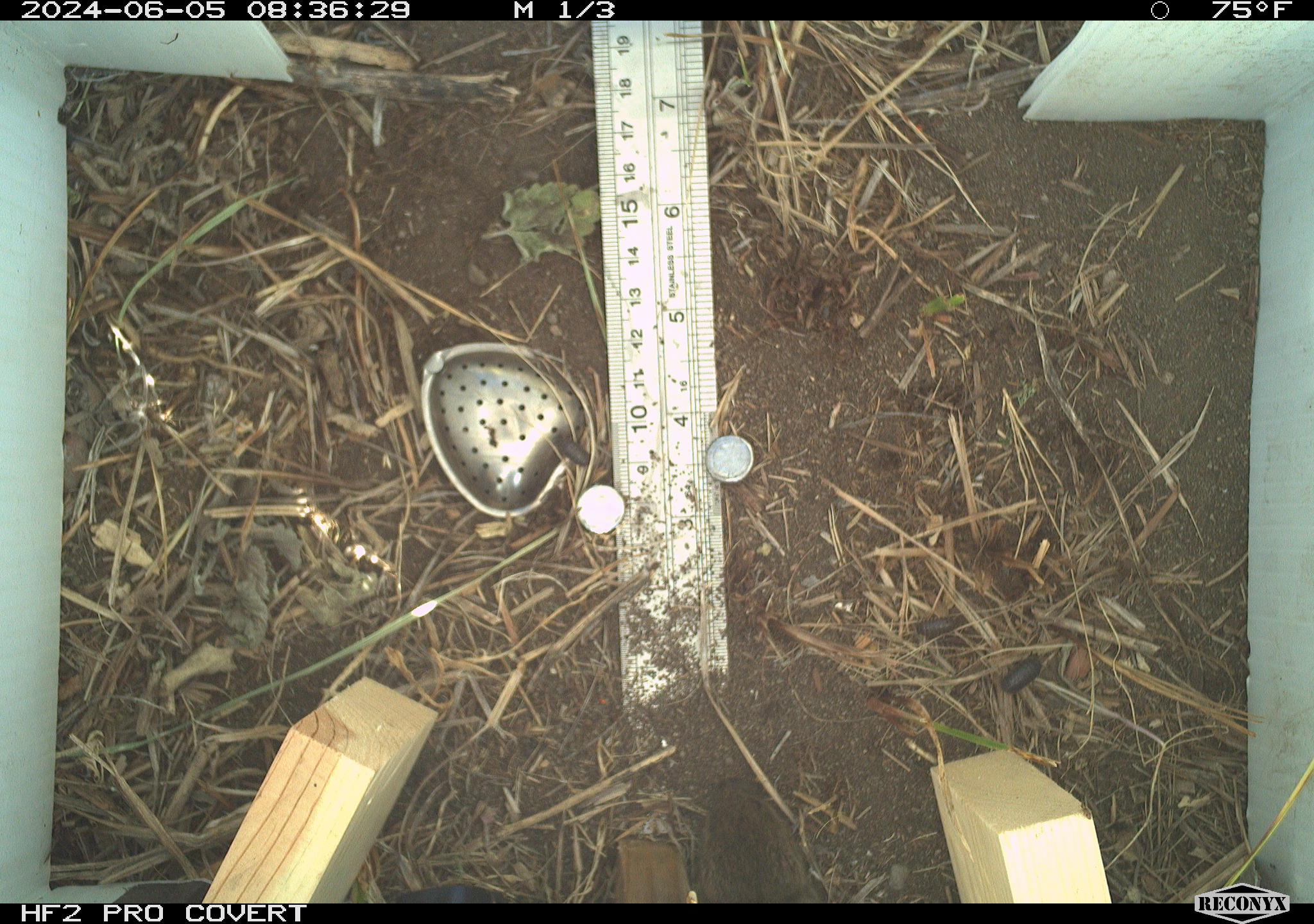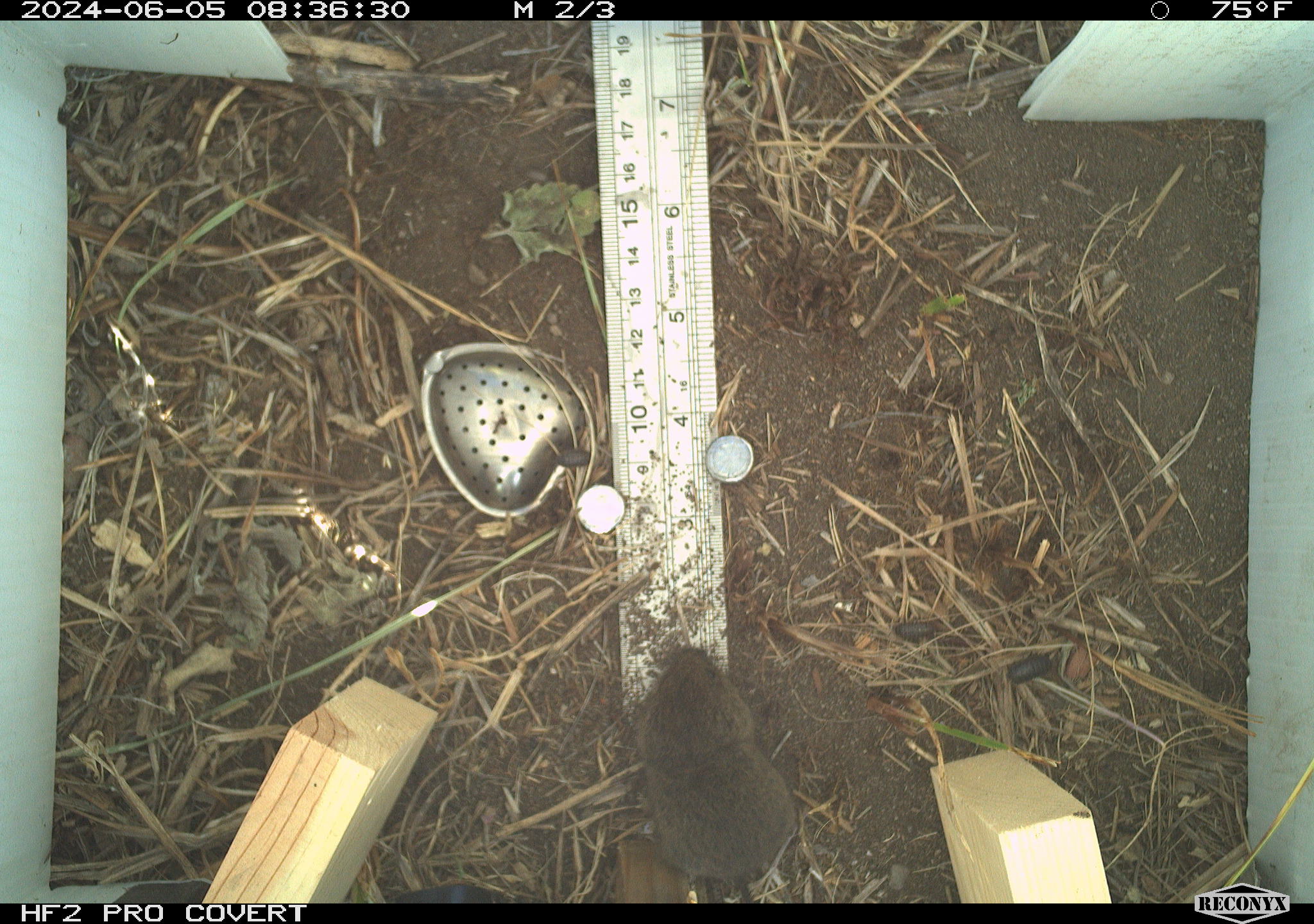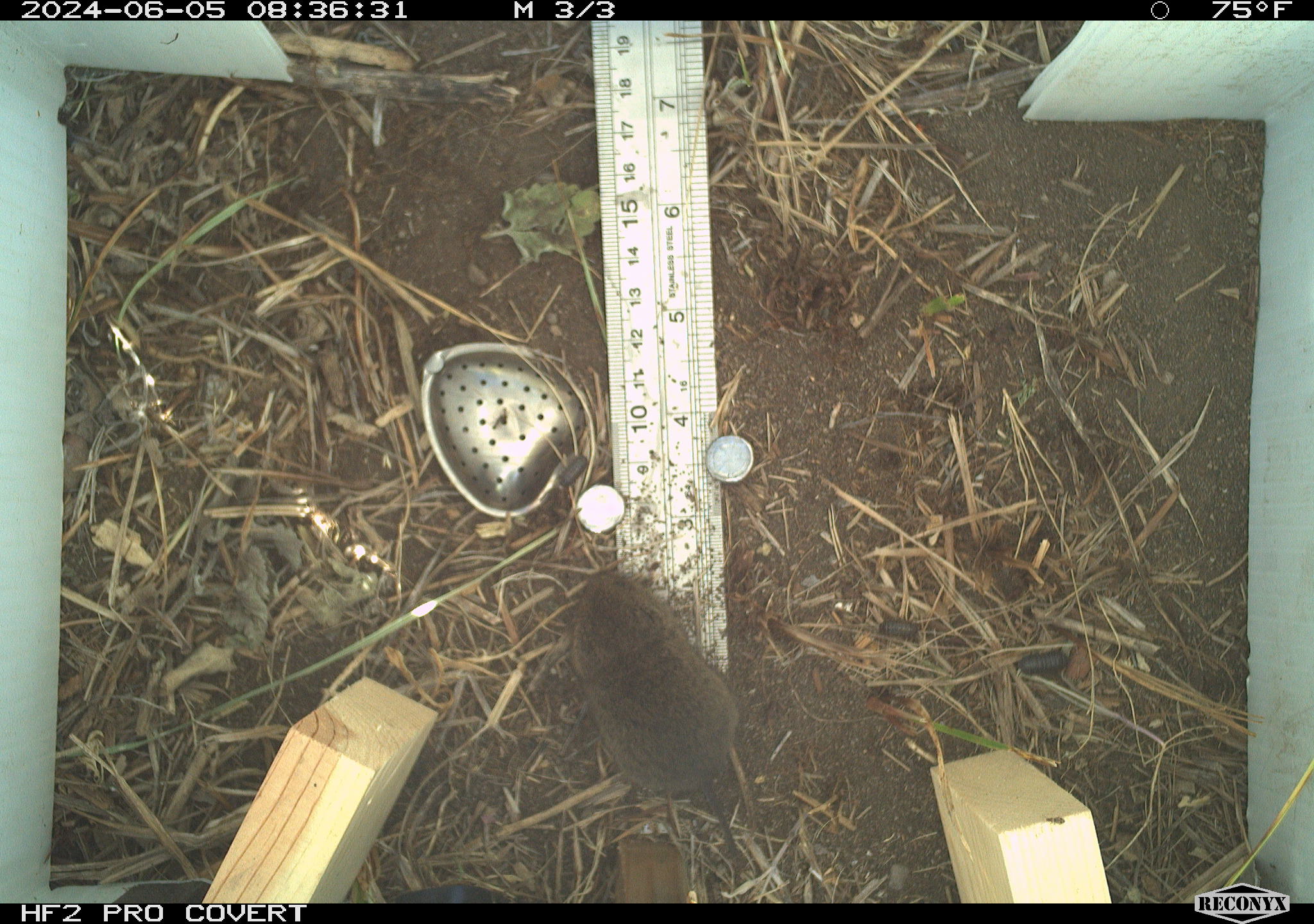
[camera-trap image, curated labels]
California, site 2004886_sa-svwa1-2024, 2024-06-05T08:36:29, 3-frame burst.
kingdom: Animalia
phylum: Chordata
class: Mammalia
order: Rodentia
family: Cricetidae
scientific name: Arvicolinae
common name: voles, lemmings, and muskrats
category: arvicolinae subfamily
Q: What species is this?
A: Arvicolinae subfamily (voles, lemmings, and muskrats) (Arvicolinae).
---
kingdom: Animalia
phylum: Arthropoda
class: Malacostraca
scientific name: Malacostraca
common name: amphipods, crabs, isopods, krill, lobsters and shrimps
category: malacostracan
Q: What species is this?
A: Malacostracan (amphipods, crabs, isopods, krill, lobsters and shrimps) (Malacostraca).